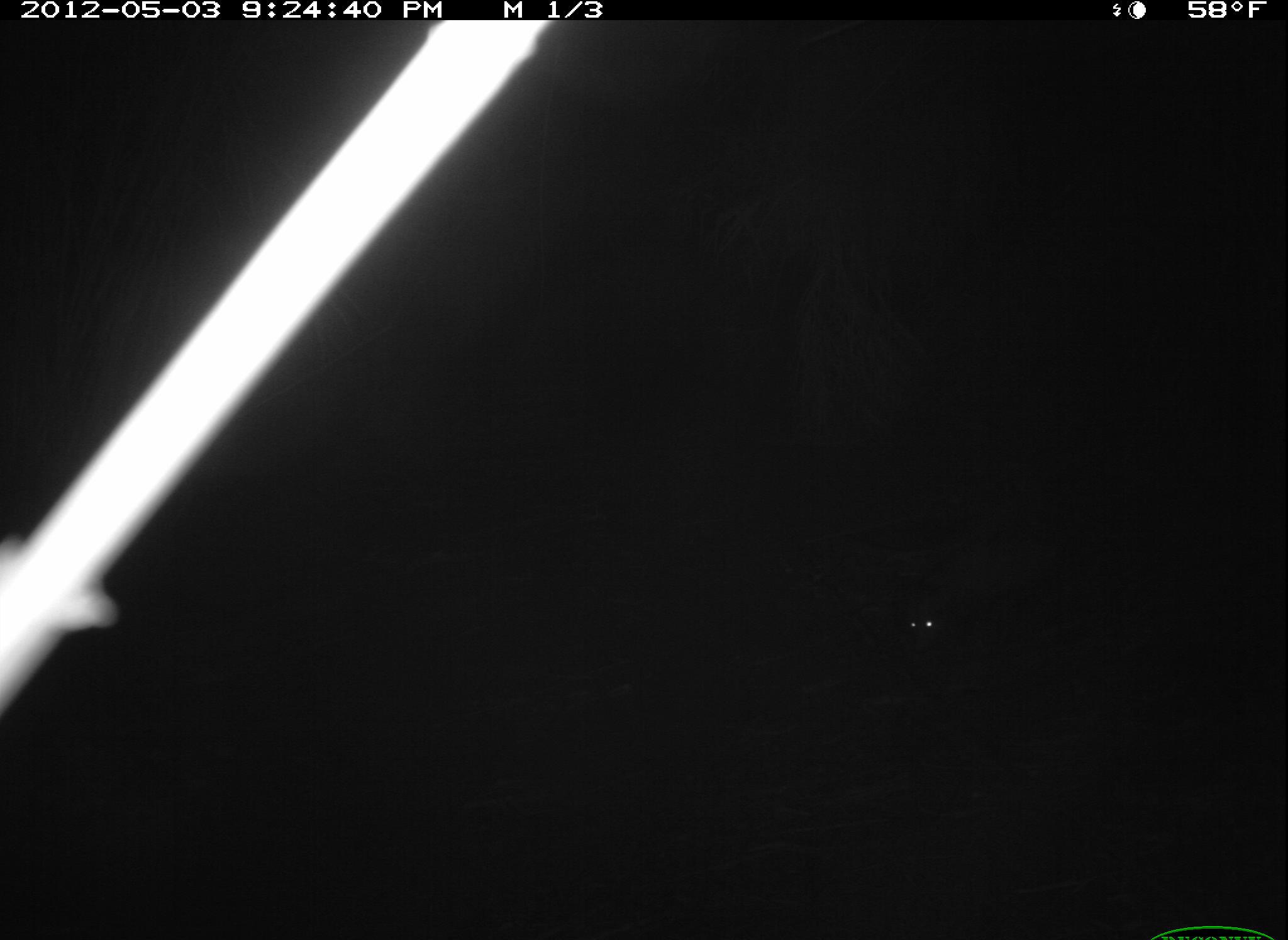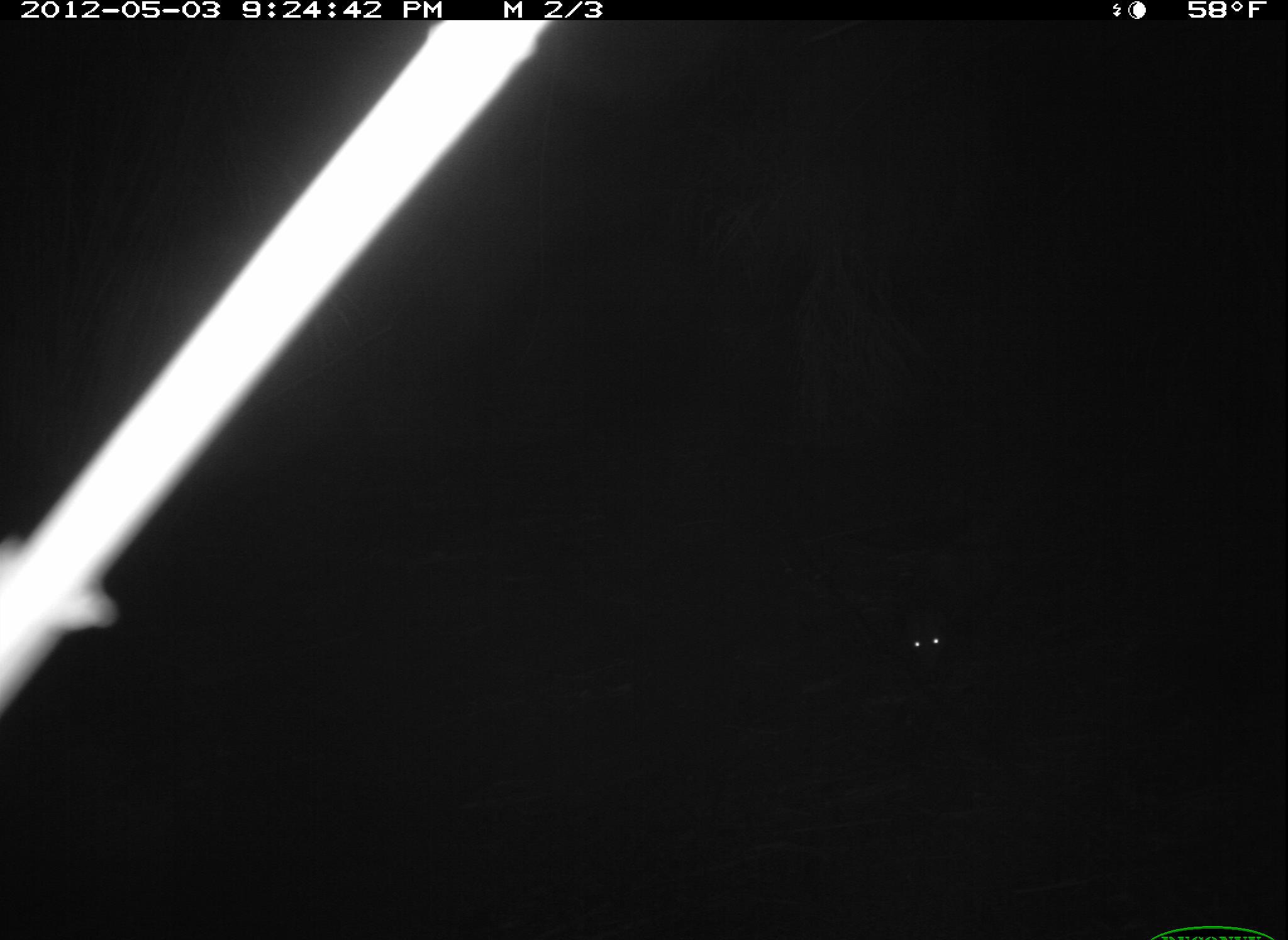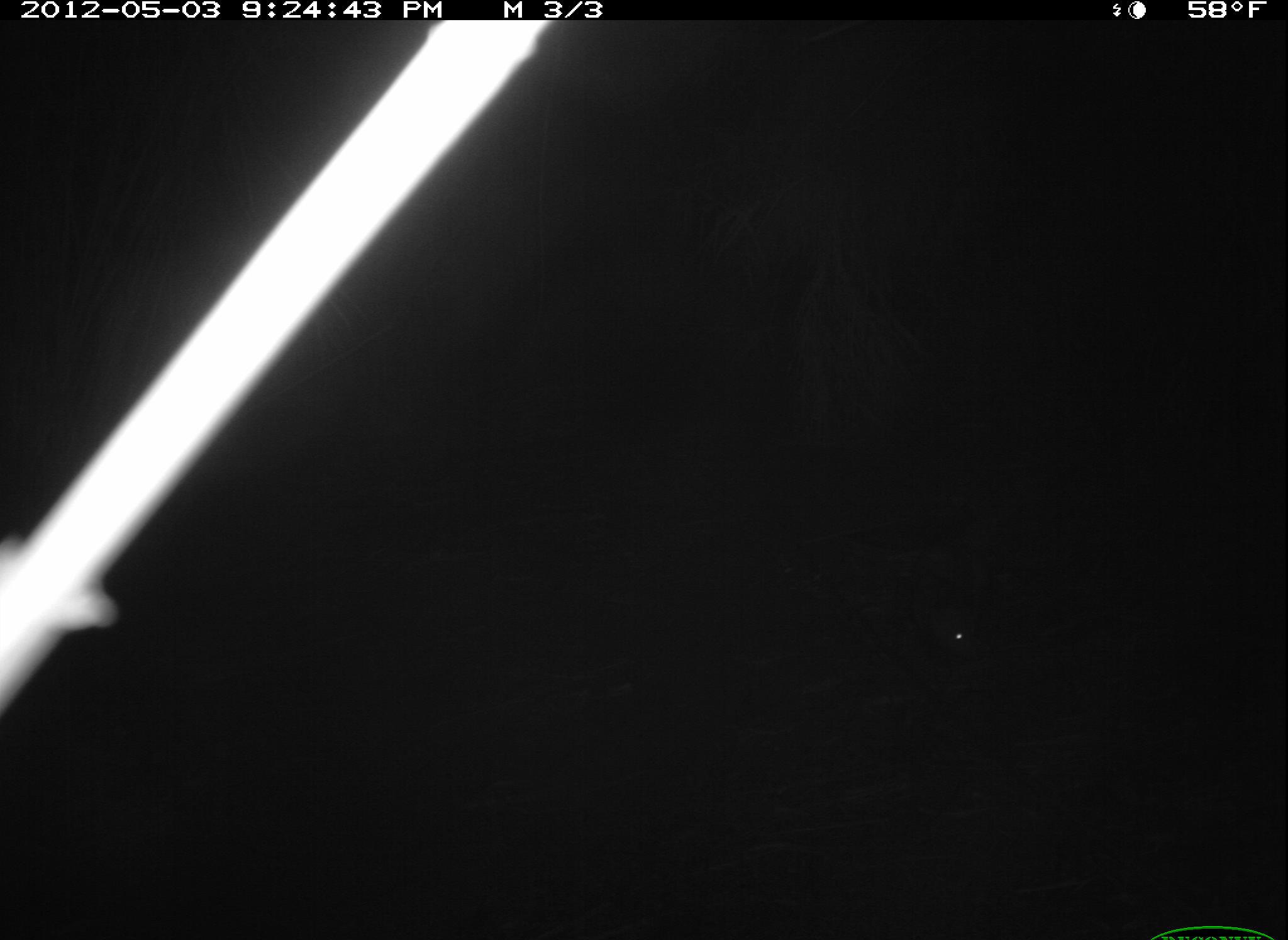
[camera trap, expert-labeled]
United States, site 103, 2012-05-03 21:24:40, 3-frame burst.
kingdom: Animalia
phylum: Chordata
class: Mammalia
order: Didelphimorphia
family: Didelphidae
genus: Didelphis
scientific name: Didelphis virginiana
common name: virginia opossum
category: opossum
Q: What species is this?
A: Opossum (virginia opossum) (Didelphis virginiana).